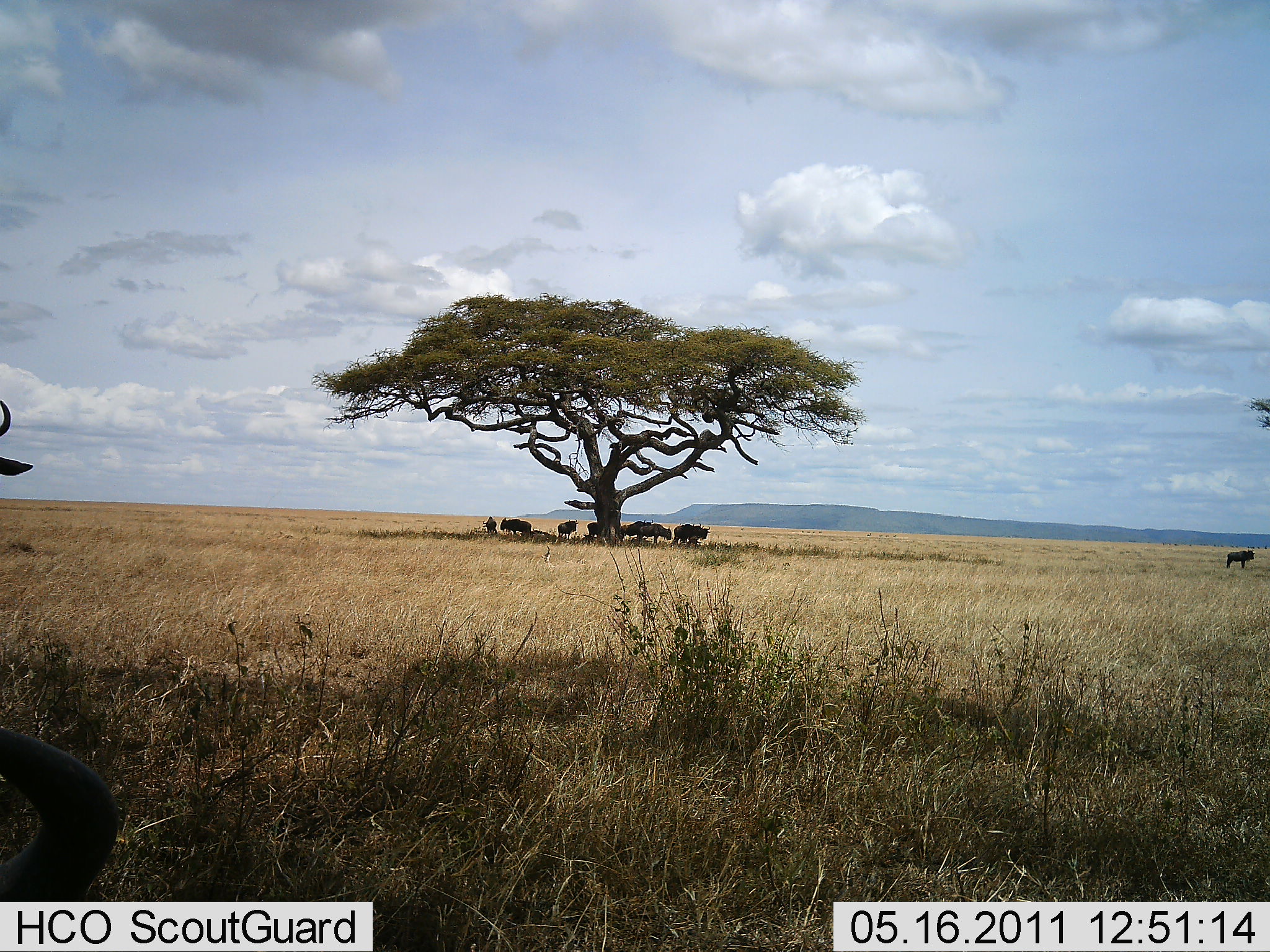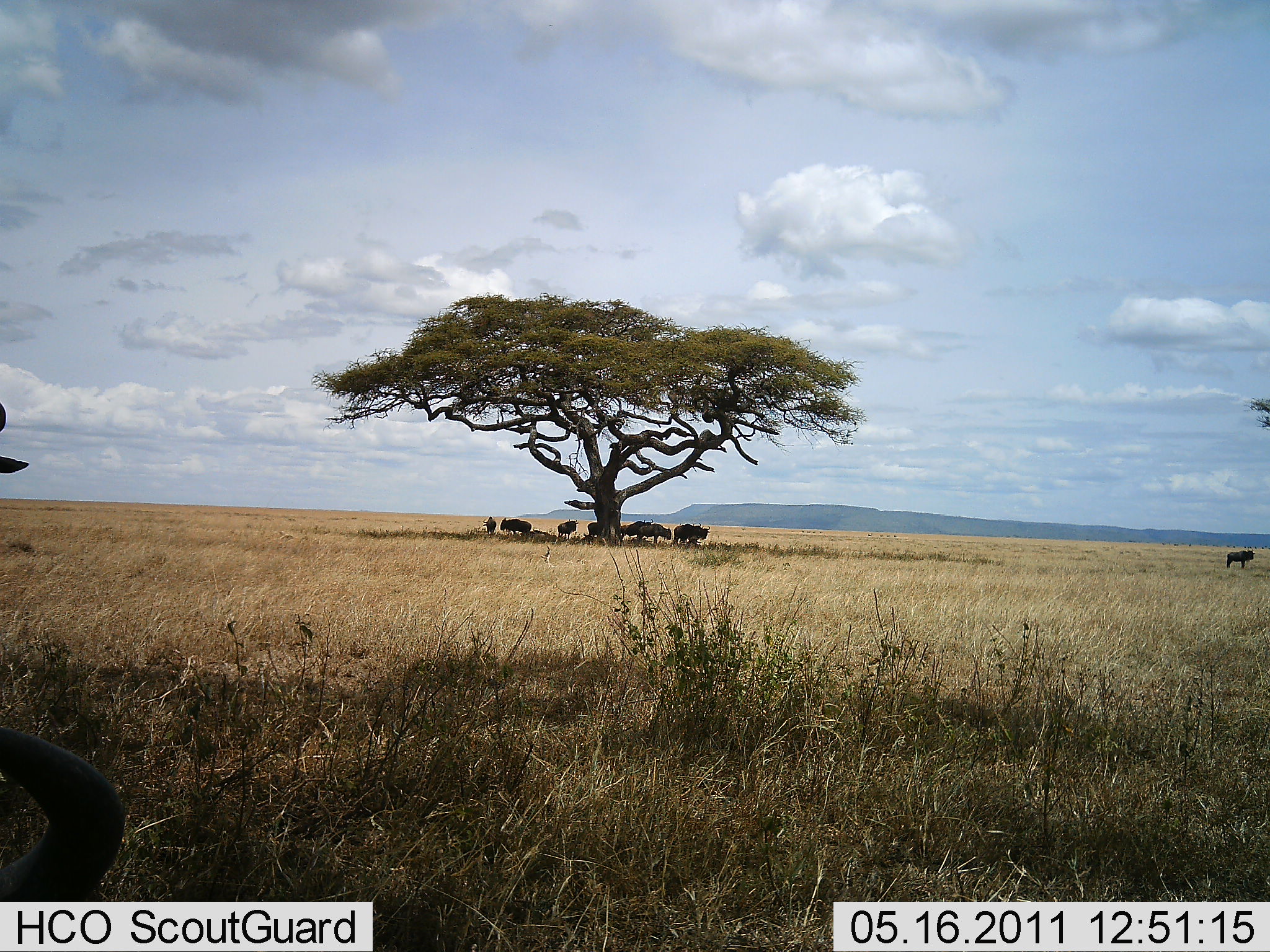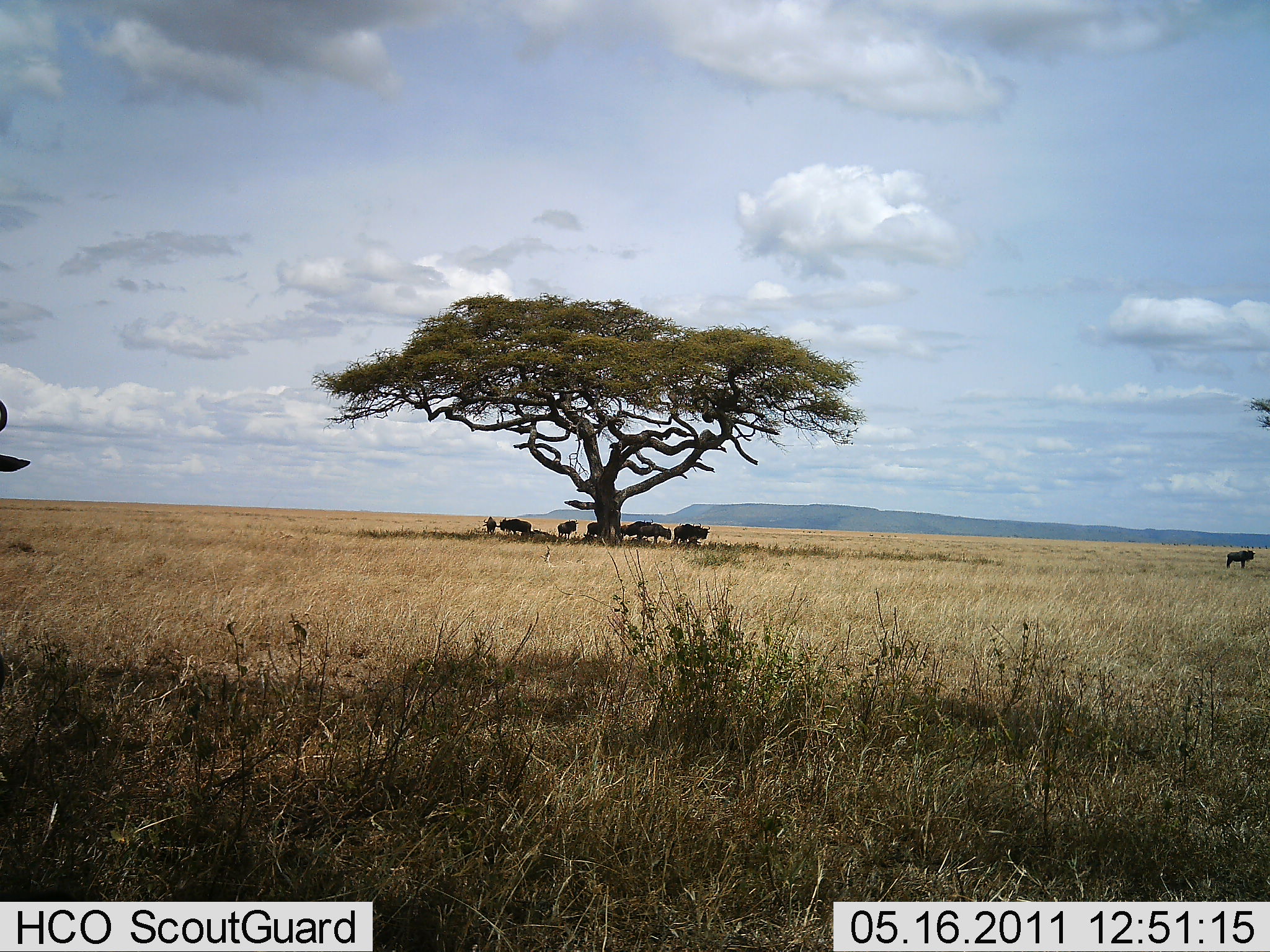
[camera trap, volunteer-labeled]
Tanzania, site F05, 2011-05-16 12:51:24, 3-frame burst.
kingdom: Animalia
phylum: Chordata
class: Mammalia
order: Artiodactyla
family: Bovidae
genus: Connochaetes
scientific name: Connochaetes taurinus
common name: blue wildebeest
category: wildebeest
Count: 10.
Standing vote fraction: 91%.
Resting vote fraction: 27%.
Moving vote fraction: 18%.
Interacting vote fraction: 0%.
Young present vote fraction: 0%.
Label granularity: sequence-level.